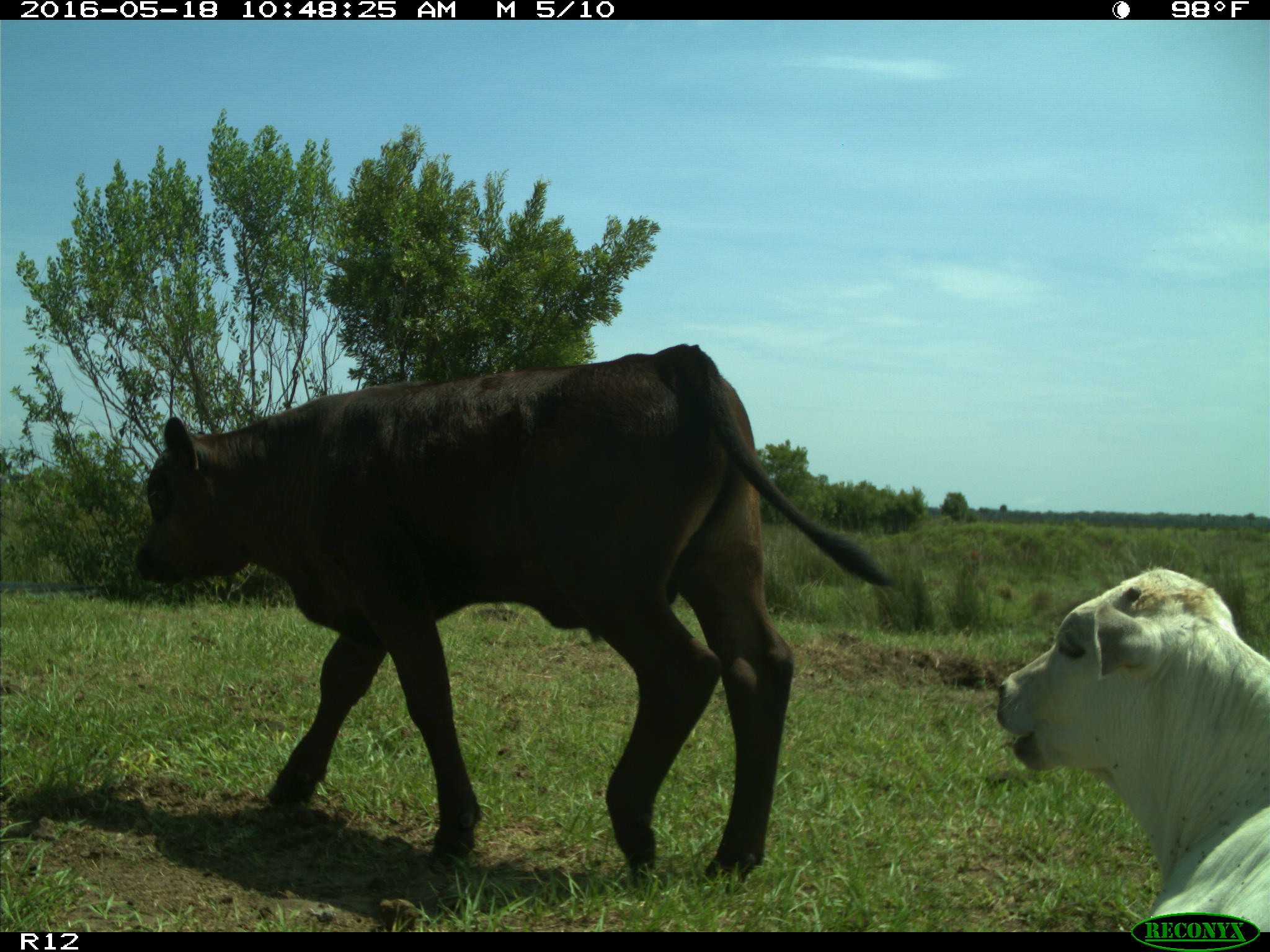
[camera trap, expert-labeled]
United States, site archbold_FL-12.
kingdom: Animalia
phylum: Chordata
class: Mammalia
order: Artiodactyla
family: Bovidae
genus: Bos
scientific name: Bos taurus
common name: domestic cow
Bos taurus (domestic cow).